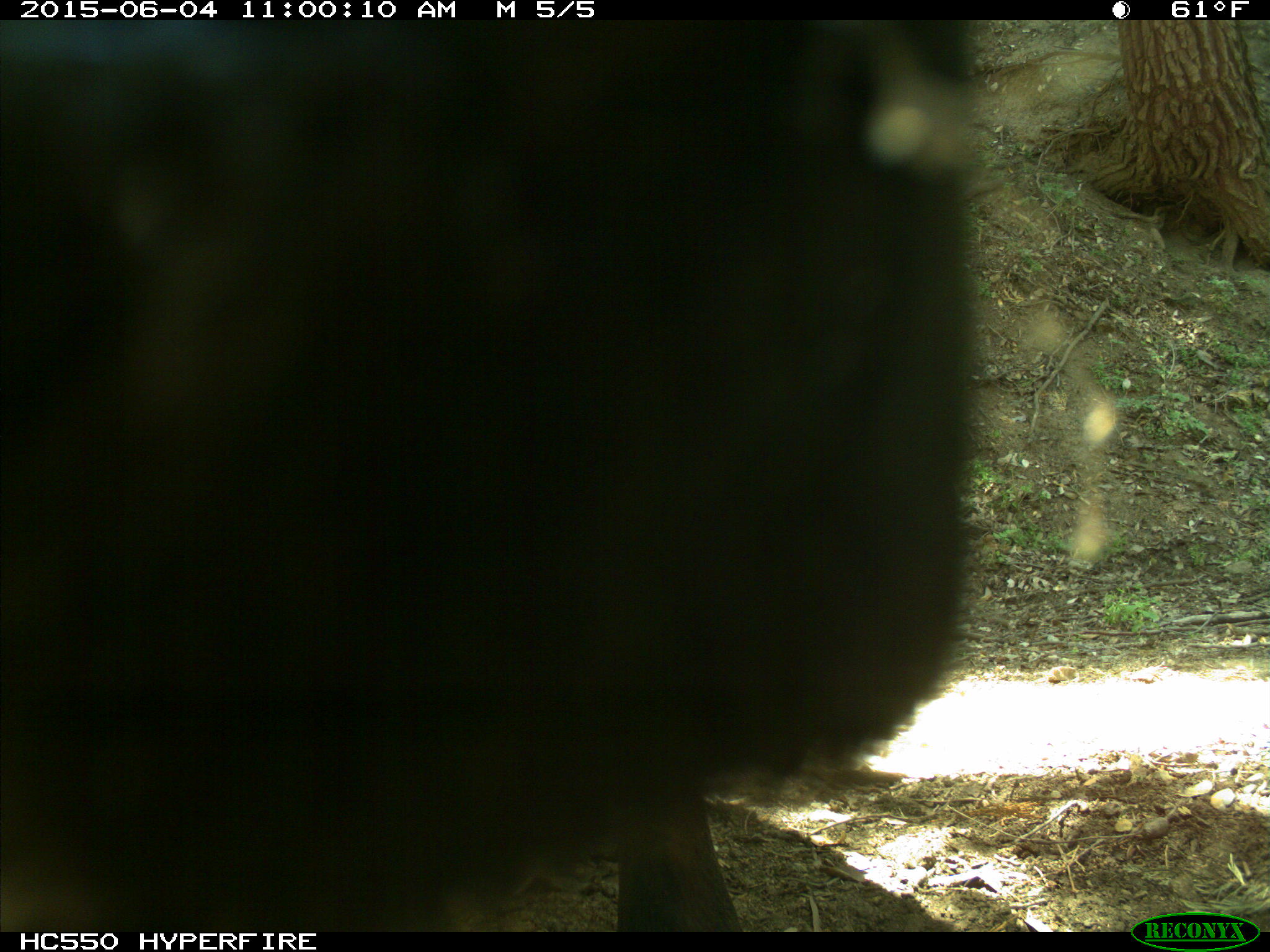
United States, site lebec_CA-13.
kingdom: Animalia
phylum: Chordata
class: Mammalia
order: Artiodactyla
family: Bovidae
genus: Bos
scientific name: Bos taurus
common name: domestic cow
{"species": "Bos taurus (domestic cow)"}